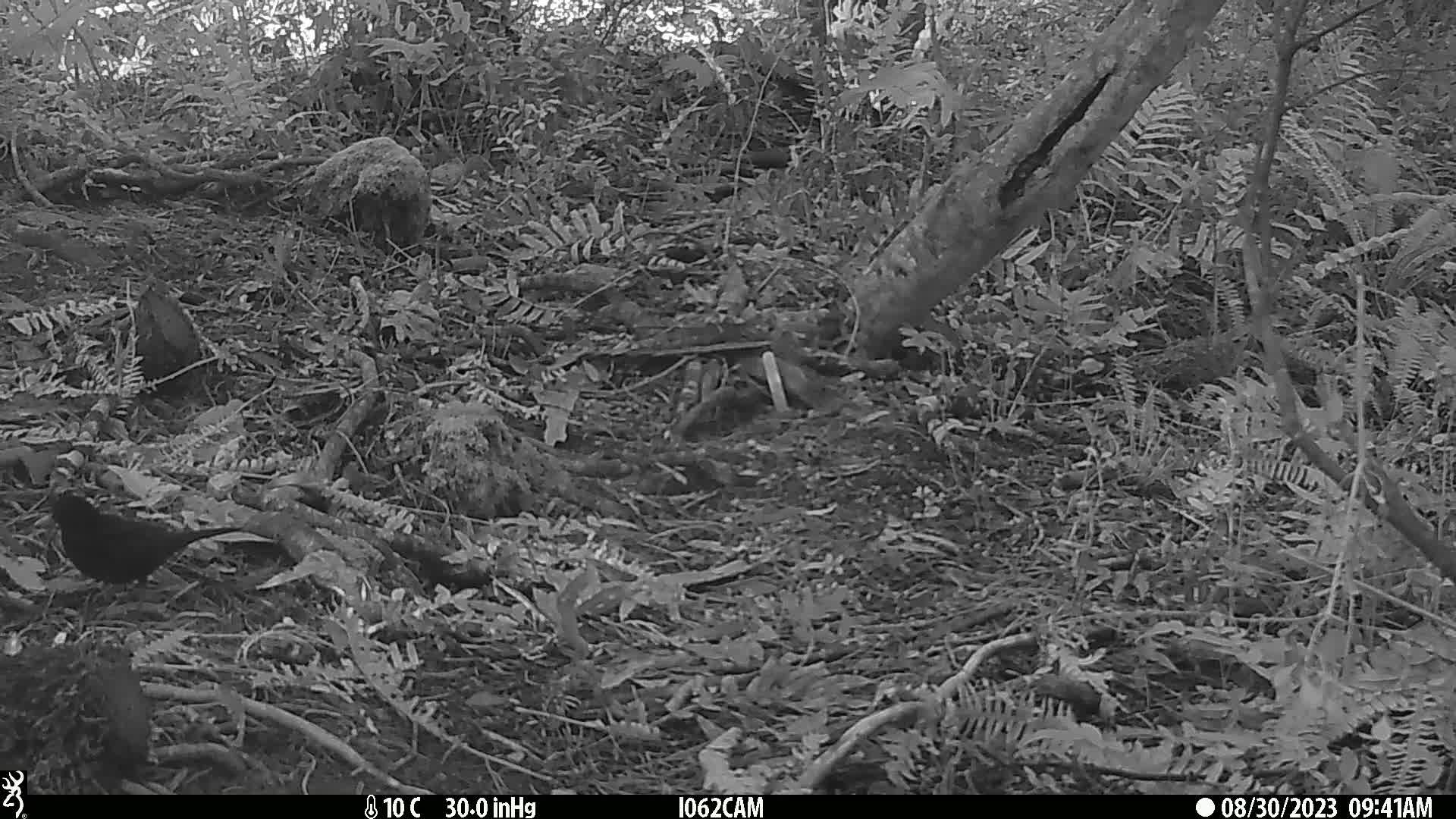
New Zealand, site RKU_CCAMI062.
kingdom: Animalia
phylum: Chordata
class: Aves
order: Passeriformes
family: Turdidae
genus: Turdus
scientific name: Turdus merula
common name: eurasian blackbird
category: blackbird